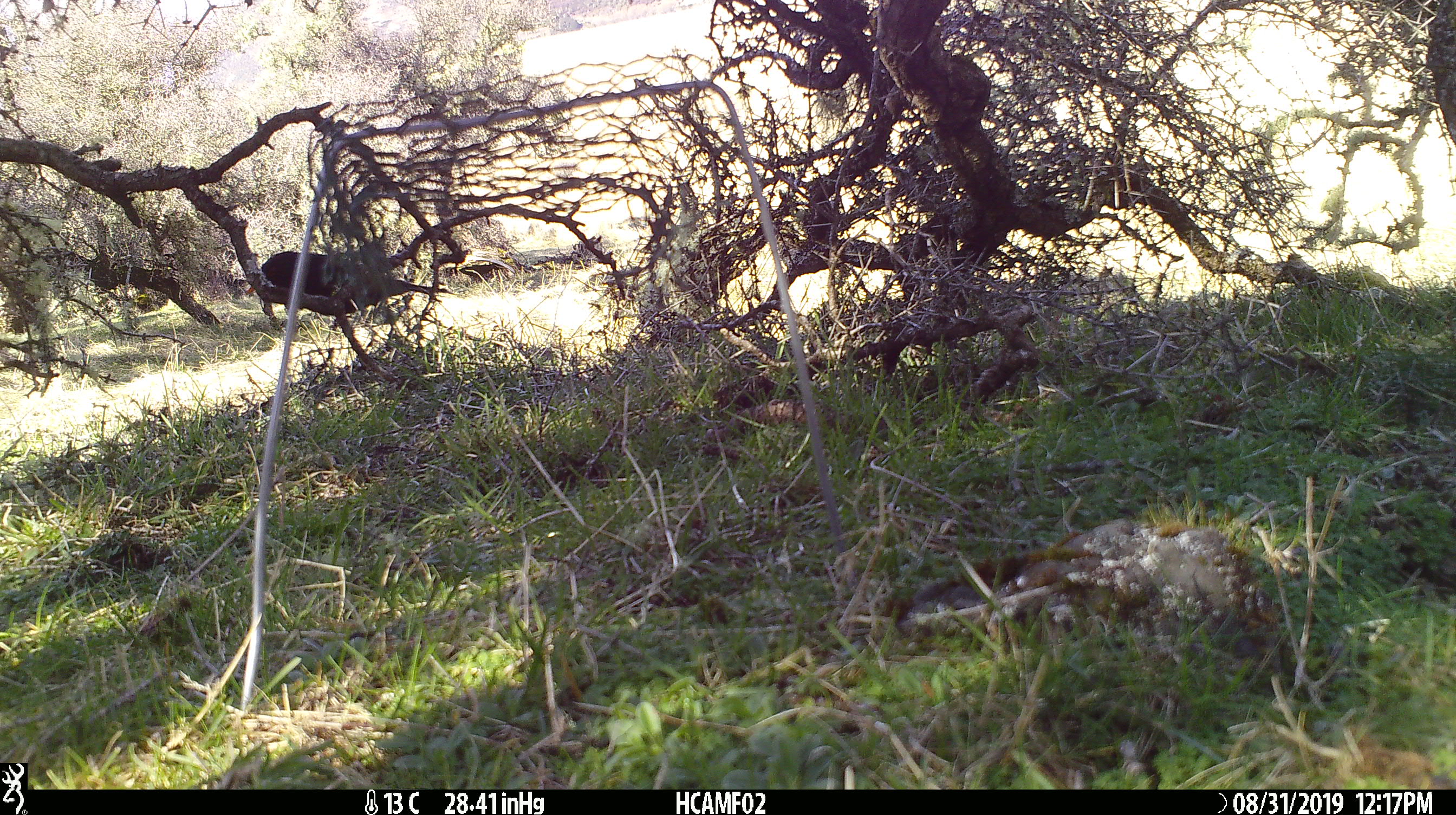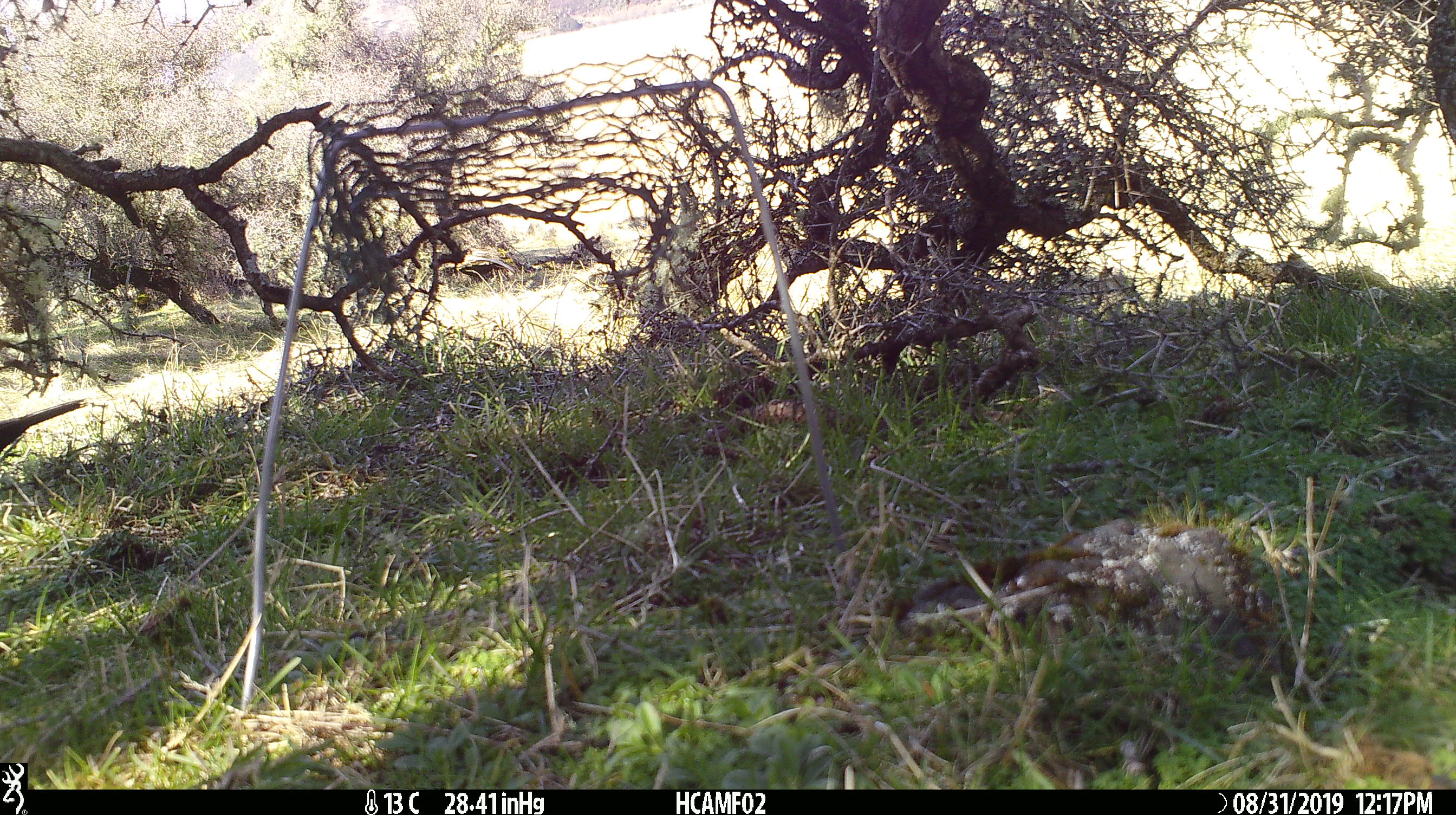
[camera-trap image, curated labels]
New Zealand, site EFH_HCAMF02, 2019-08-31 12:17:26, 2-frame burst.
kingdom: Animalia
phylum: Chordata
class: Aves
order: Passeriformes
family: Turdidae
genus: Turdus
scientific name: Turdus merula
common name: eurasian blackbird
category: blackbird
Blackbird (eurasian blackbird) (Turdus merula).